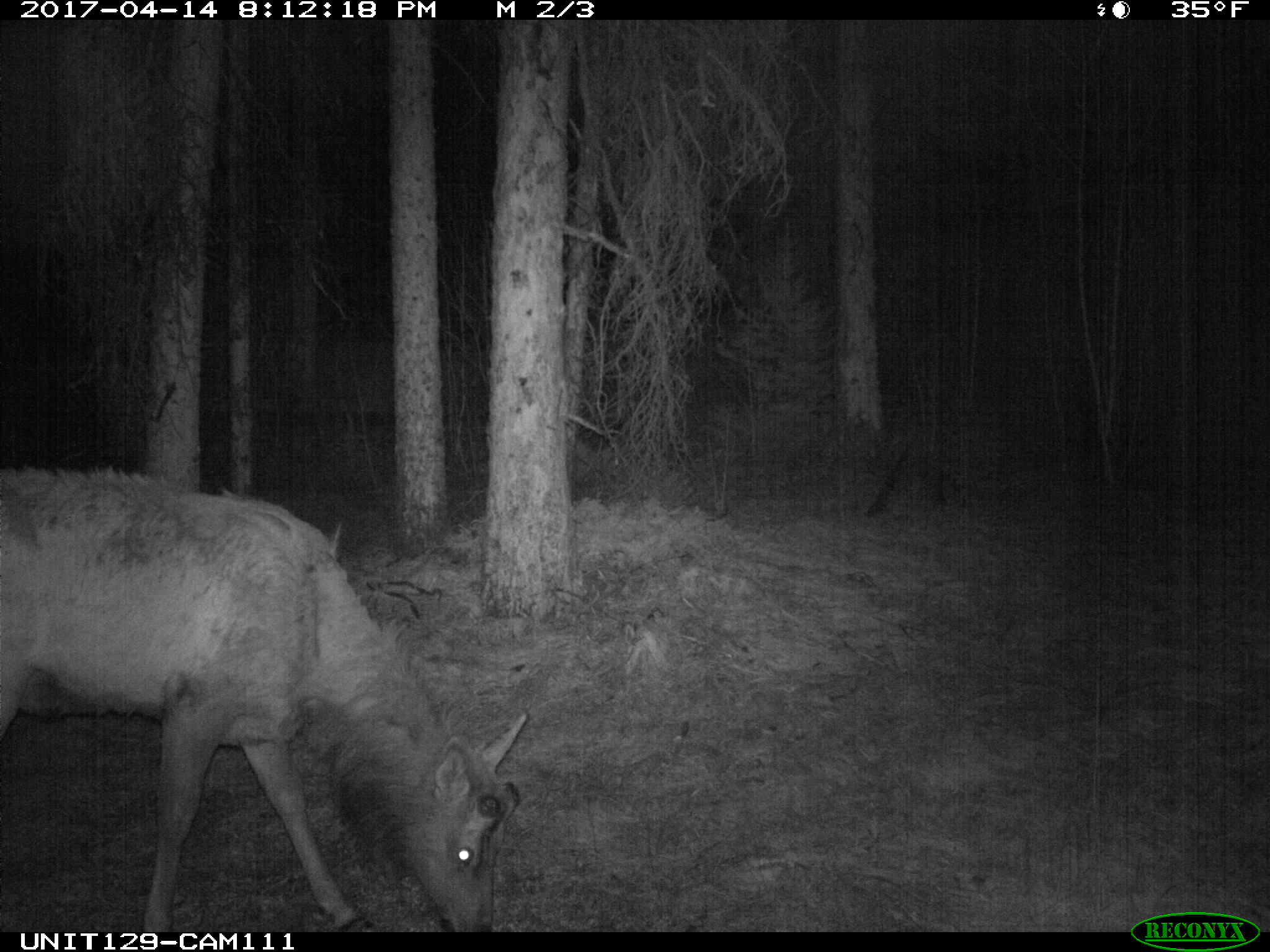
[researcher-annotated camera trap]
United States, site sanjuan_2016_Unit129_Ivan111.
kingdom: Animalia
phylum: Chordata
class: Mammalia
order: Artiodactyla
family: Cervidae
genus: Cervus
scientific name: Cervus elaphus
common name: red deer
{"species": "Cervus elaphus (red deer)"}